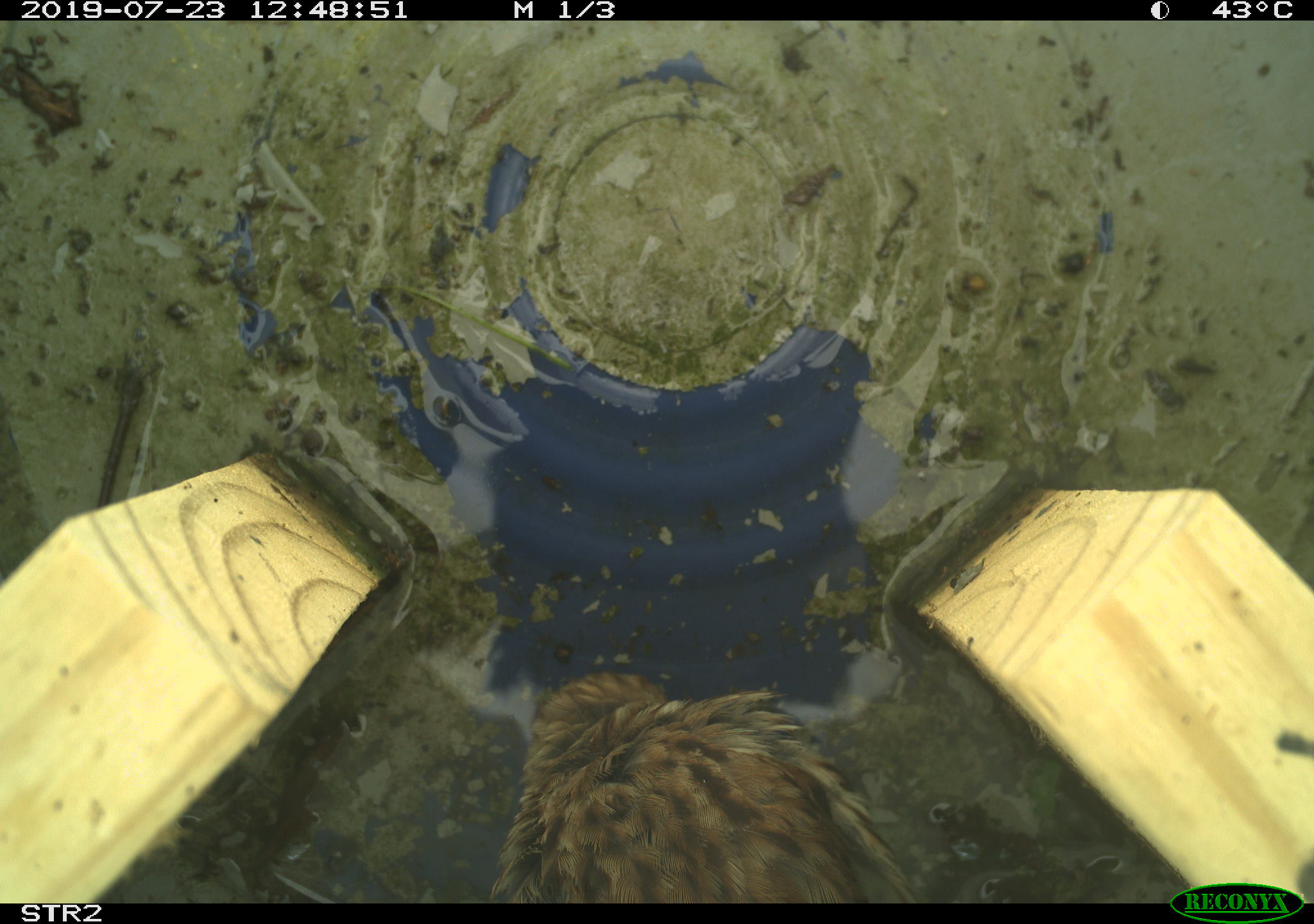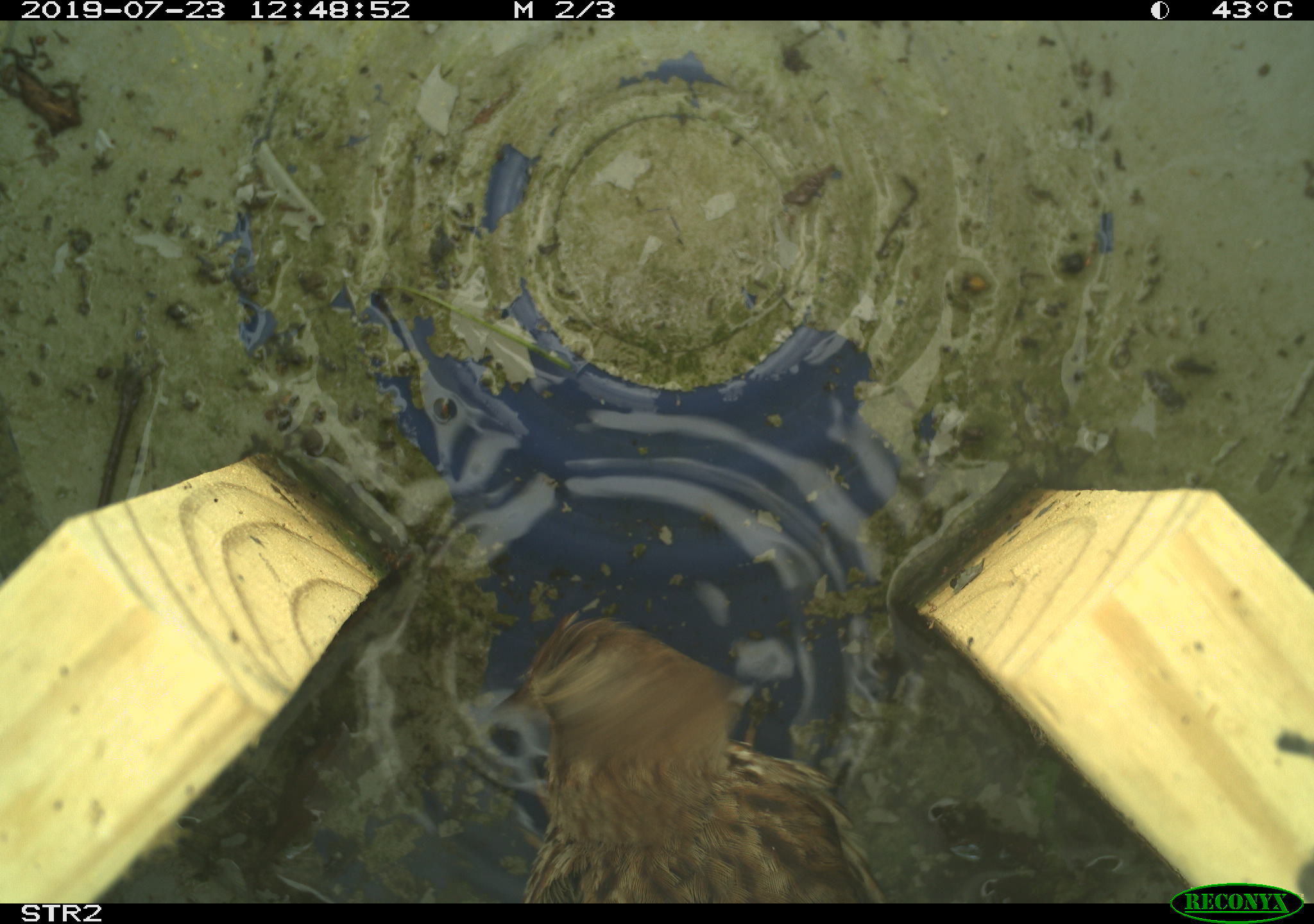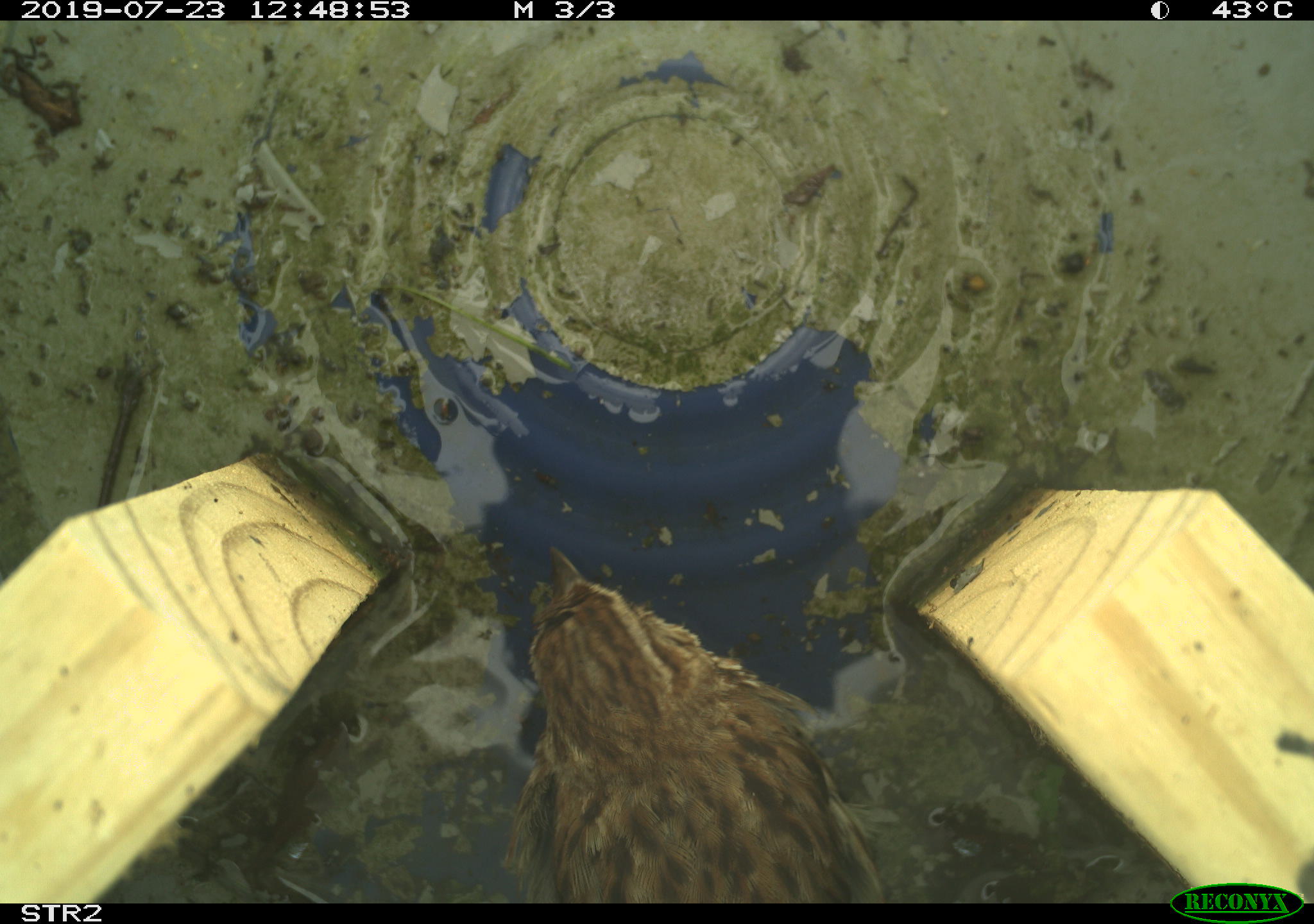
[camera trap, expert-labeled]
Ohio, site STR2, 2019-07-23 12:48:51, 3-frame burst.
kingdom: Animalia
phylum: Chordata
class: Aves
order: Passeriformes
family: Passerellidae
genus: Melospiza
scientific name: Melospiza melodia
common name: song sparrow